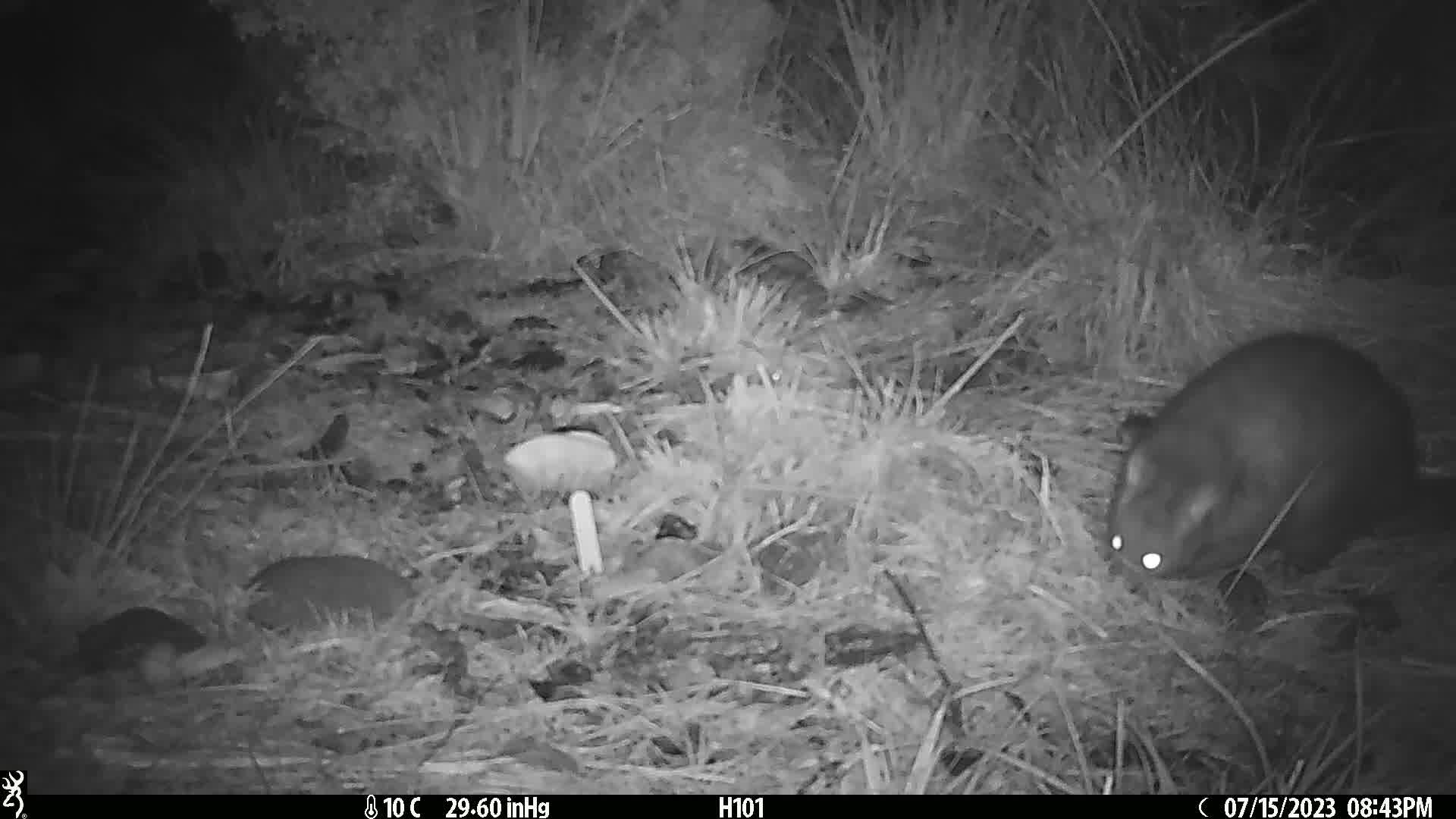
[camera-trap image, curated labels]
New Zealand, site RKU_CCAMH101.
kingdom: Animalia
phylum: Chordata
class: Mammalia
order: Diprotodontia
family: Phalangeridae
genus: Trichosurus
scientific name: Trichosurus vulpecula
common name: common brushtail possum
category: possum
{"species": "possum (common brushtail possum) (Trichosurus vulpecula)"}